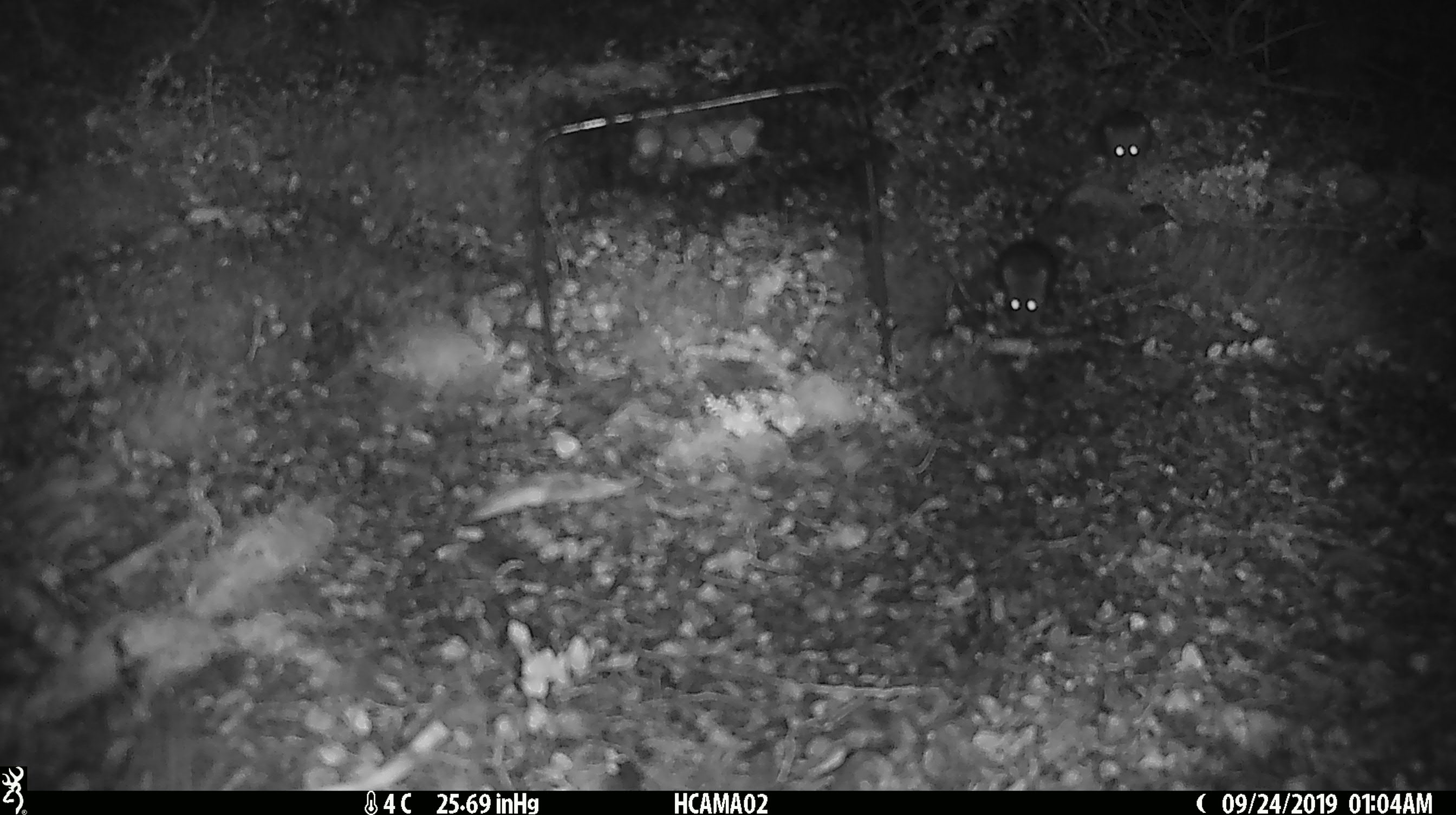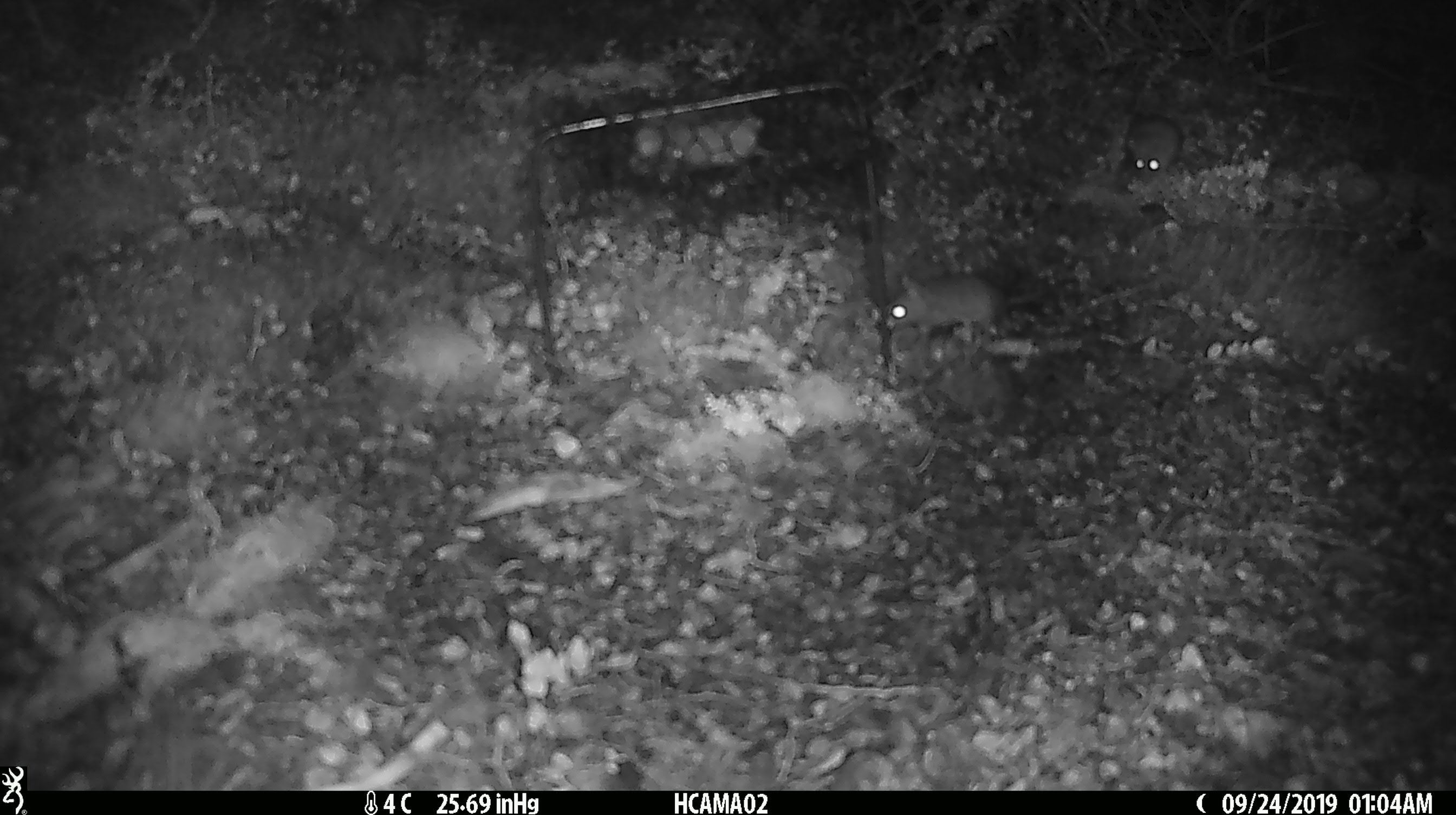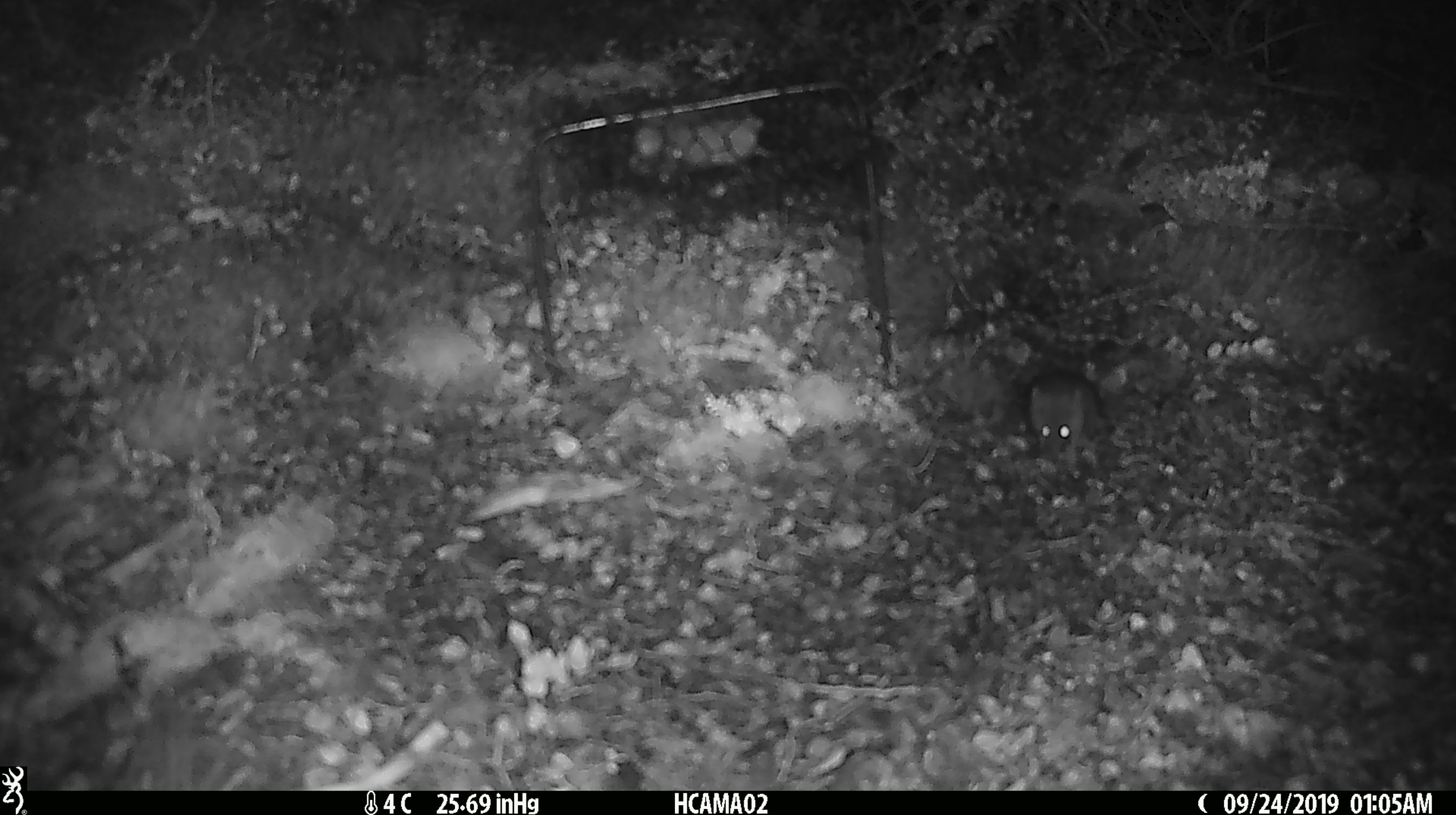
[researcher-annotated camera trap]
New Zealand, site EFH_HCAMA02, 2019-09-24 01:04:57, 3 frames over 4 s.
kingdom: Animalia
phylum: Chordata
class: Mammalia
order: Rodentia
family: Muridae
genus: Rattus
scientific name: Rattus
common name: rat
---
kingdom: Animalia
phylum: Chordata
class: Mammalia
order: Rodentia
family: Muridae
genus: Mus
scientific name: Mus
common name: mouse